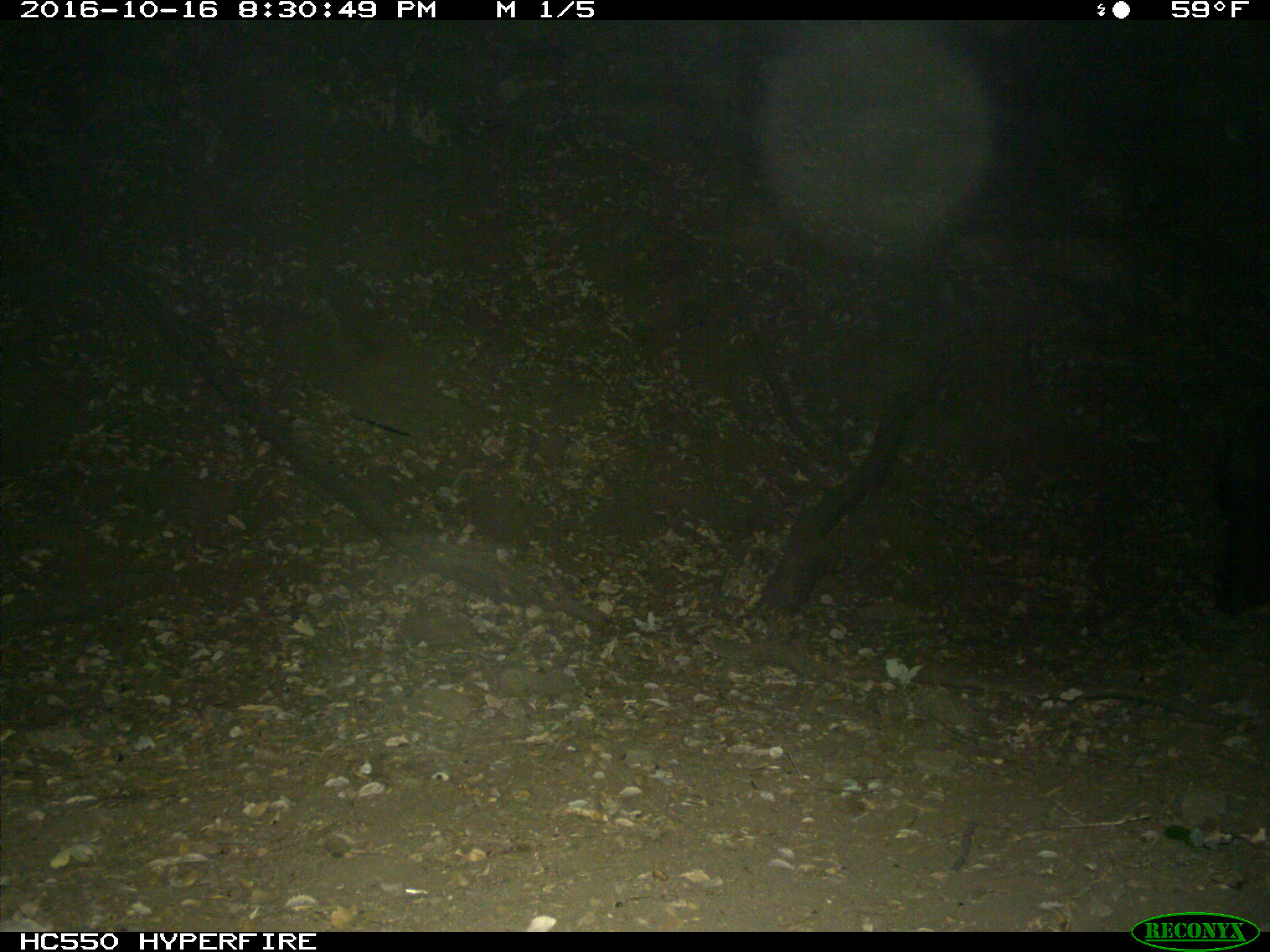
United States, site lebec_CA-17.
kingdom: Animalia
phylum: Chordata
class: Mammalia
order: Artiodactyla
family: Suidae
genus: Sus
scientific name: Sus scrofa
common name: wild boar